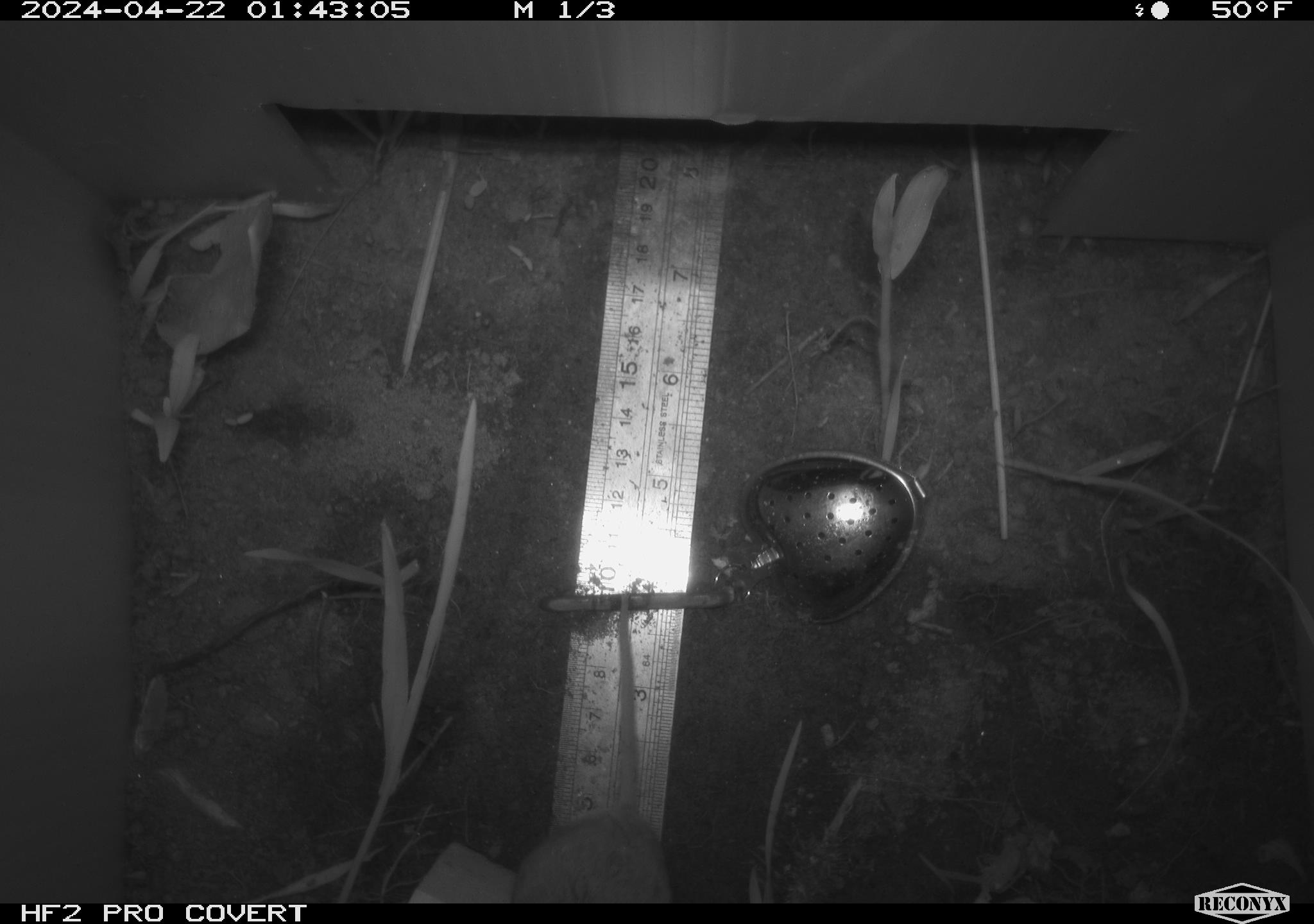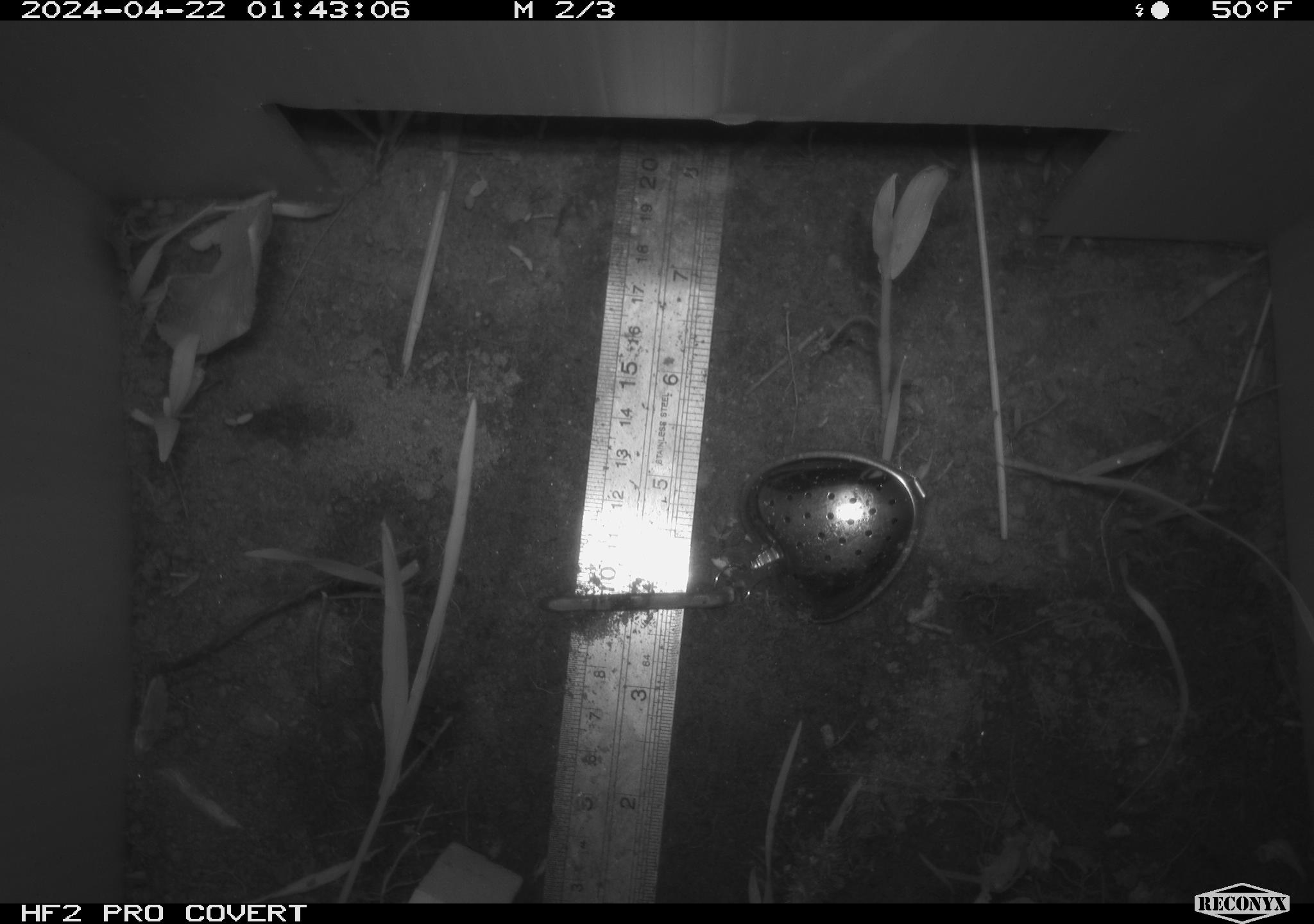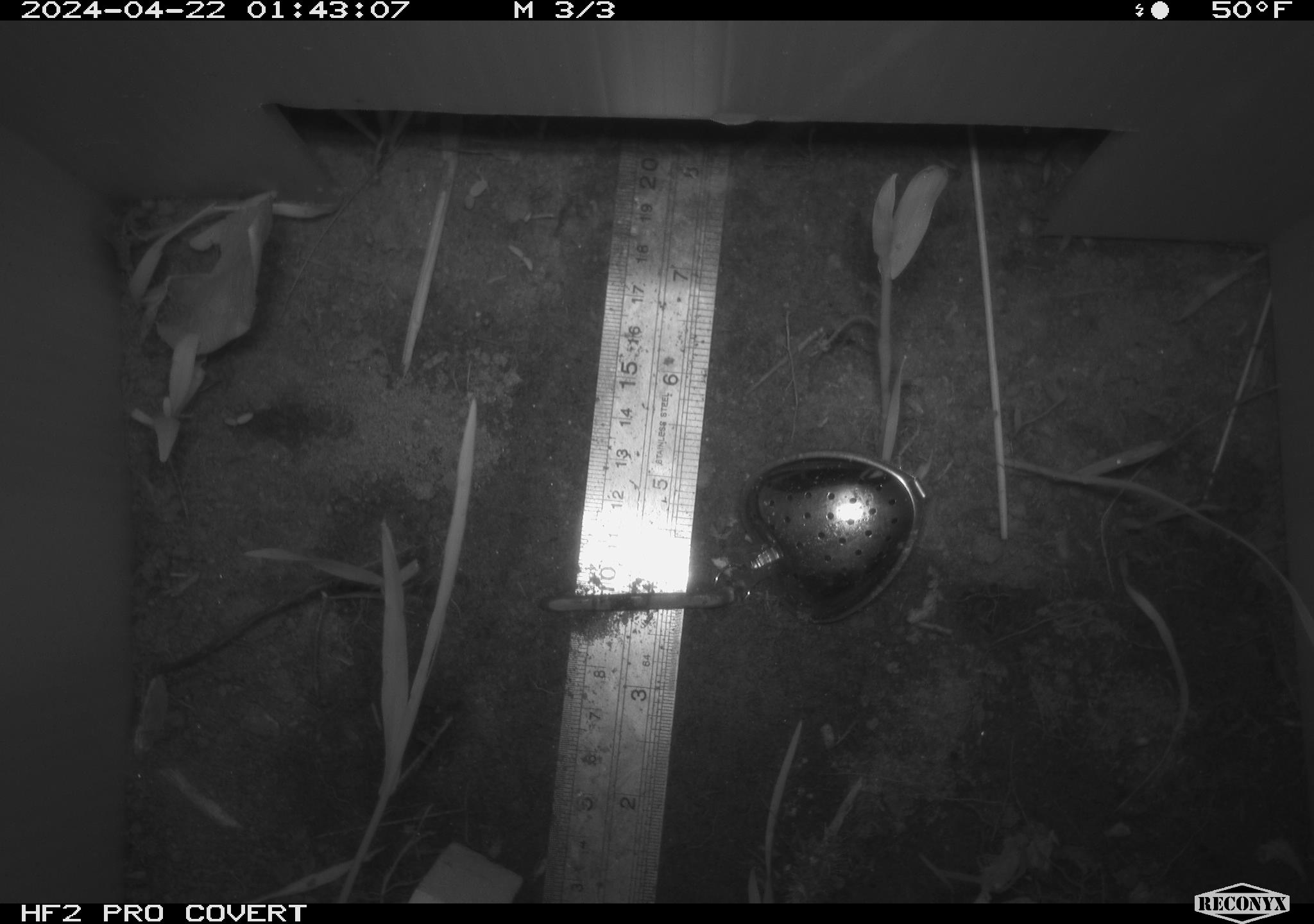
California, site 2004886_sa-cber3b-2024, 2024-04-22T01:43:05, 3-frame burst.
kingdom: Animalia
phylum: Chordata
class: Mammalia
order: Rodentia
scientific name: Rodentia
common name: mouse species